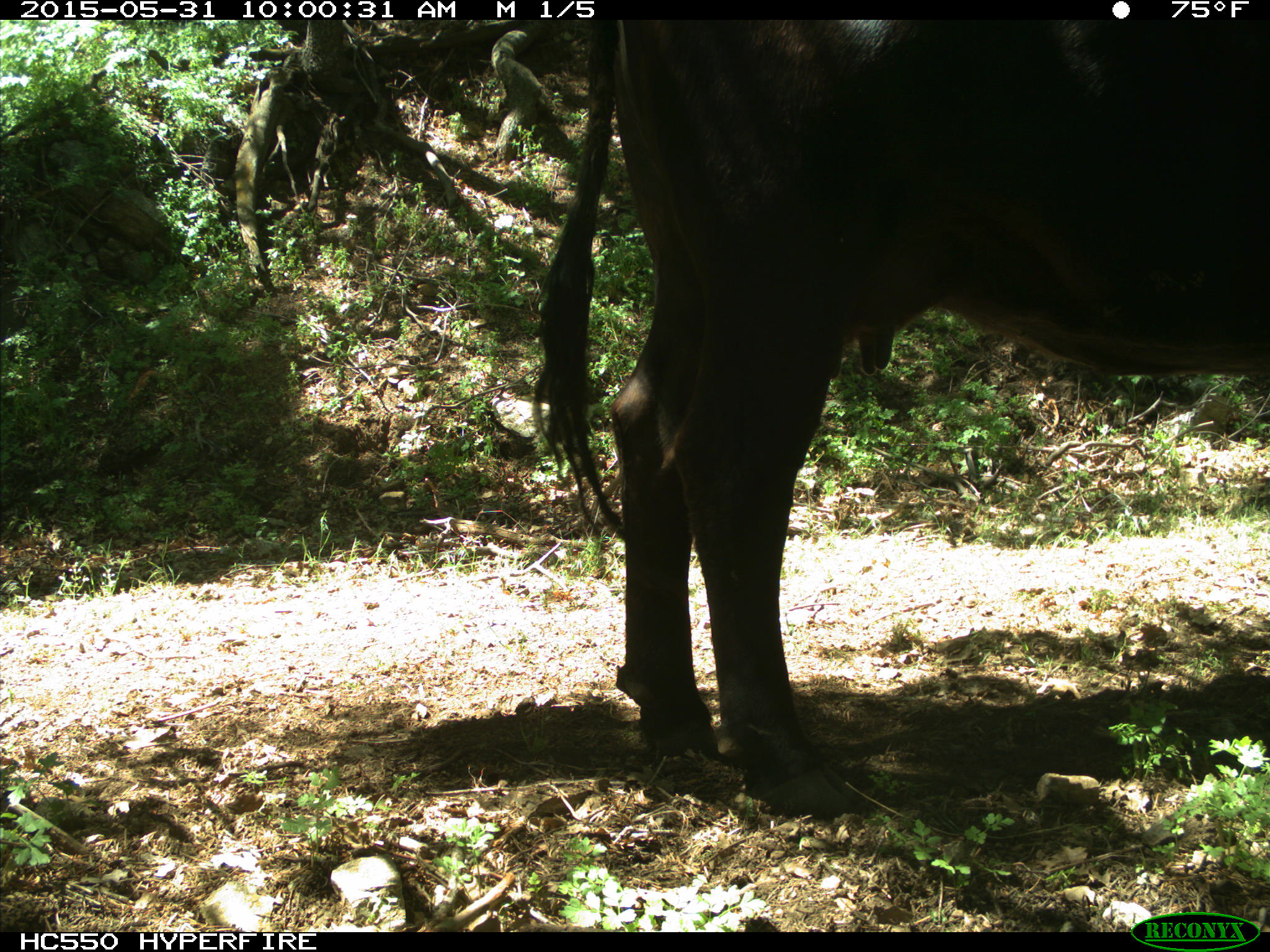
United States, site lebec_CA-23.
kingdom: Animalia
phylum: Chordata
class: Mammalia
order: Artiodactyla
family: Bovidae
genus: Bos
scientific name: Bos taurus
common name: domestic cow